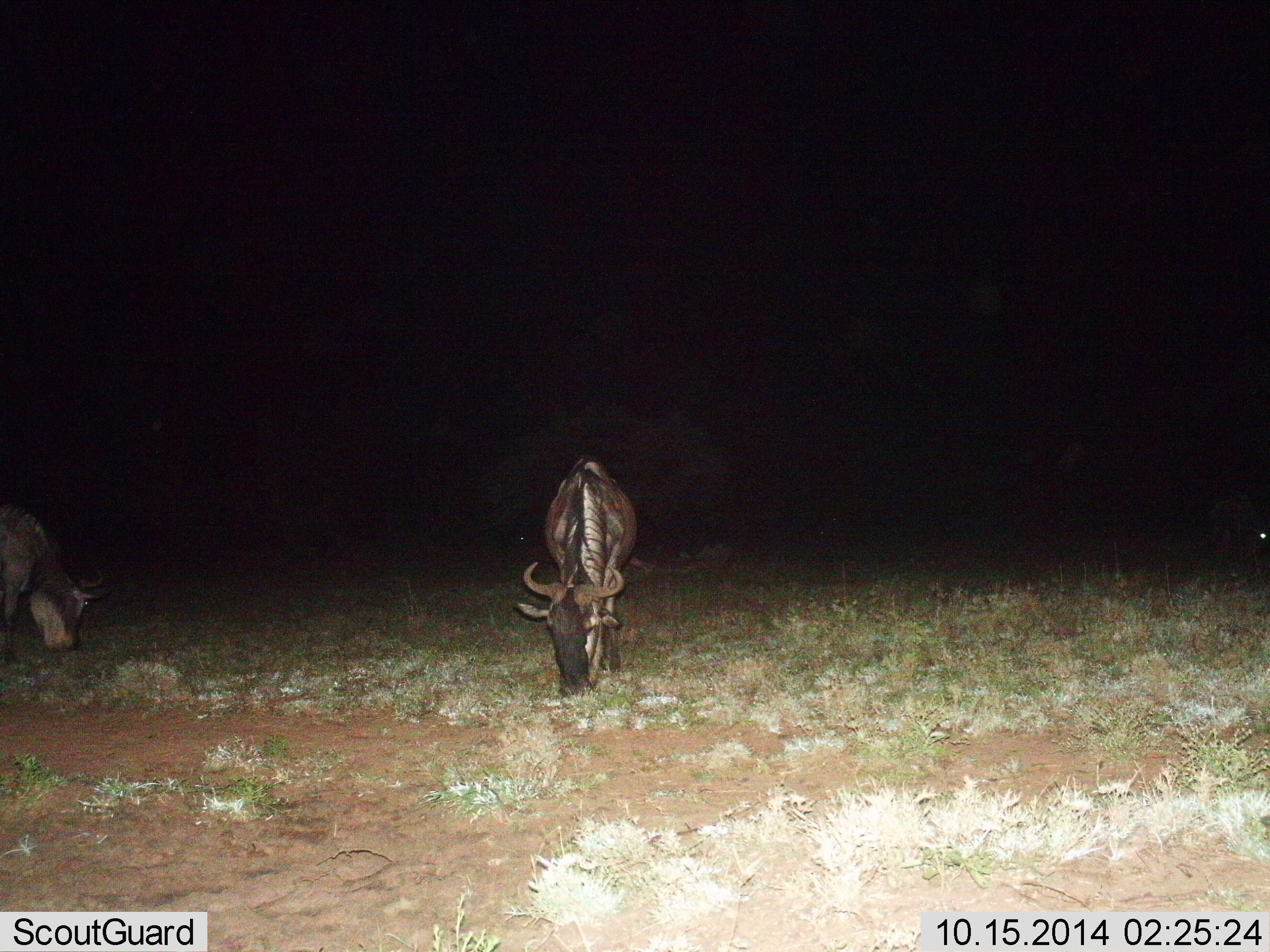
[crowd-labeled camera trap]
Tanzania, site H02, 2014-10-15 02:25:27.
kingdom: Animalia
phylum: Chordata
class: Mammalia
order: Artiodactyla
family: Bovidae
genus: Connochaetes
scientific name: Connochaetes taurinus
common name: blue wildebeest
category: wildebeest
Wildebeest (blue wildebeest) (Connochaetes taurinus), count 2. Behavior (volunteer vote fractions): standing 20%, resting 0%, moving 0%, interacting 0%. Young present (vote fraction): 0%. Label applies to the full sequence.